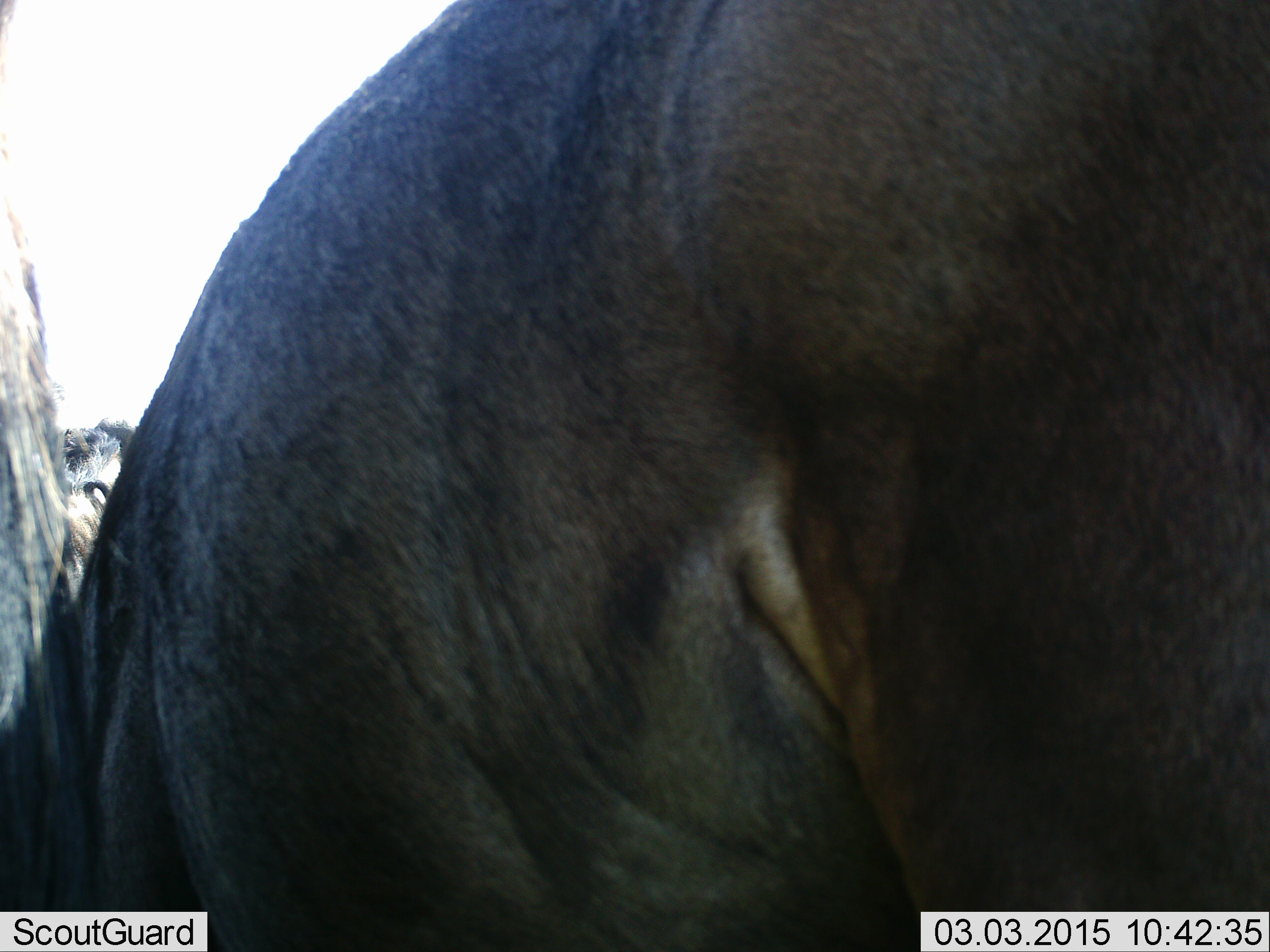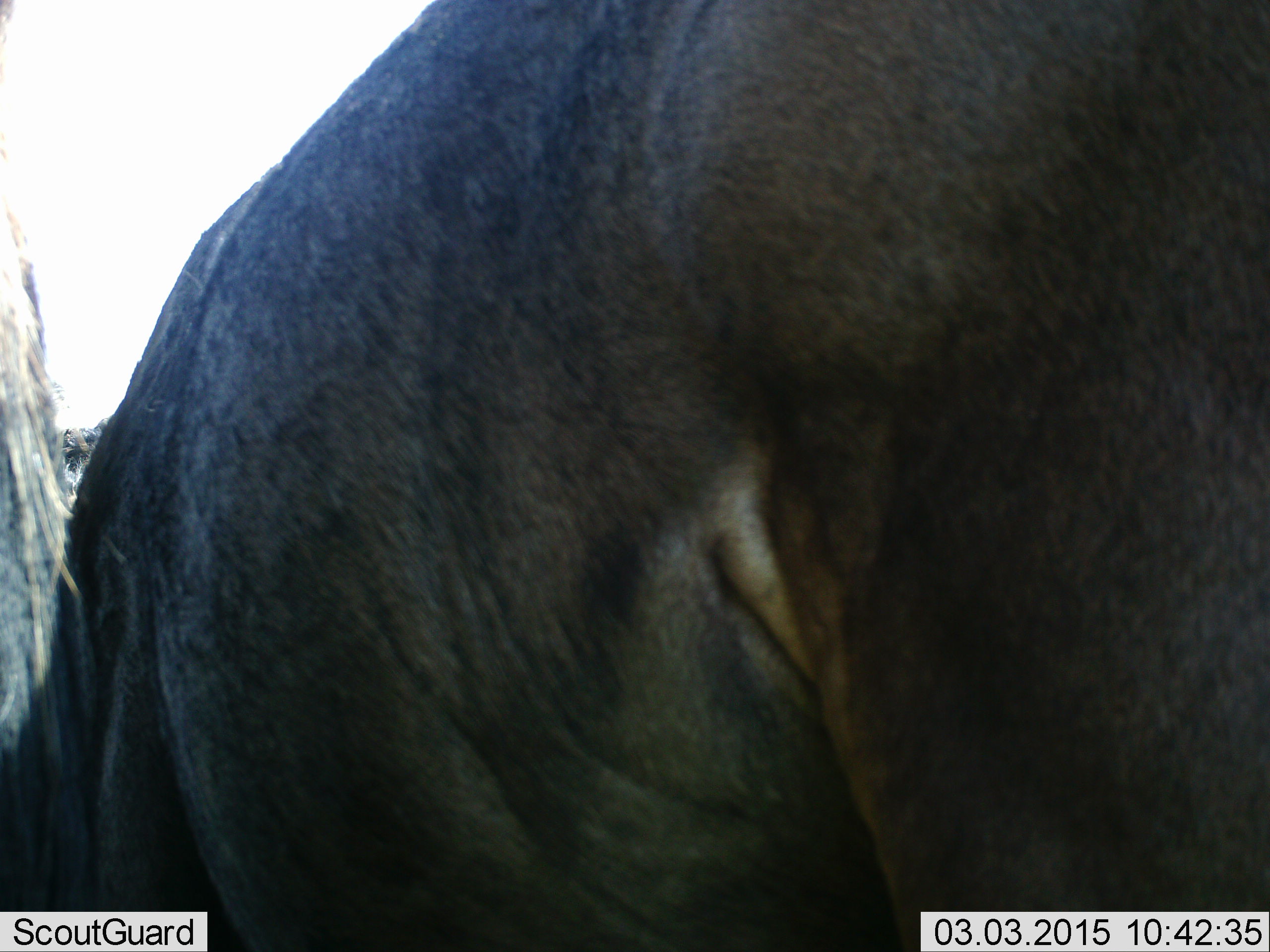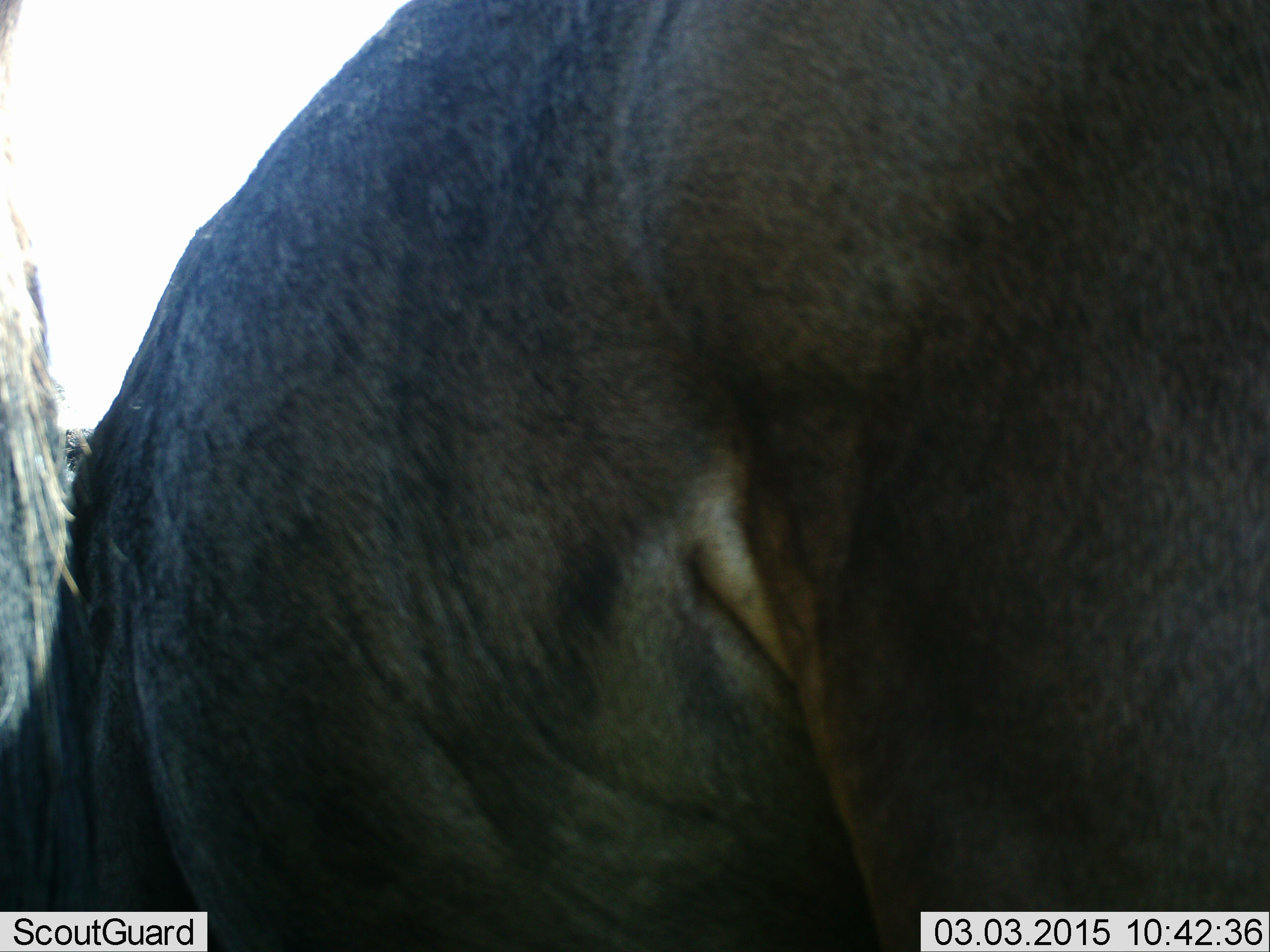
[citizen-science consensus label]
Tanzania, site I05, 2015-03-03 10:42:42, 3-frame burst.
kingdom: Animalia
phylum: Chordata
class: Mammalia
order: Artiodactyla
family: Bovidae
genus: Connochaetes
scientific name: Connochaetes taurinus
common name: blue wildebeest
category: wildebeest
Wildebeest (blue wildebeest) (Connochaetes taurinus), count 2. Behavior (volunteer vote fractions): standing 90%, resting 0%, moving 0%, interacting 0%. Young present (vote fraction): 0%. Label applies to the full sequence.